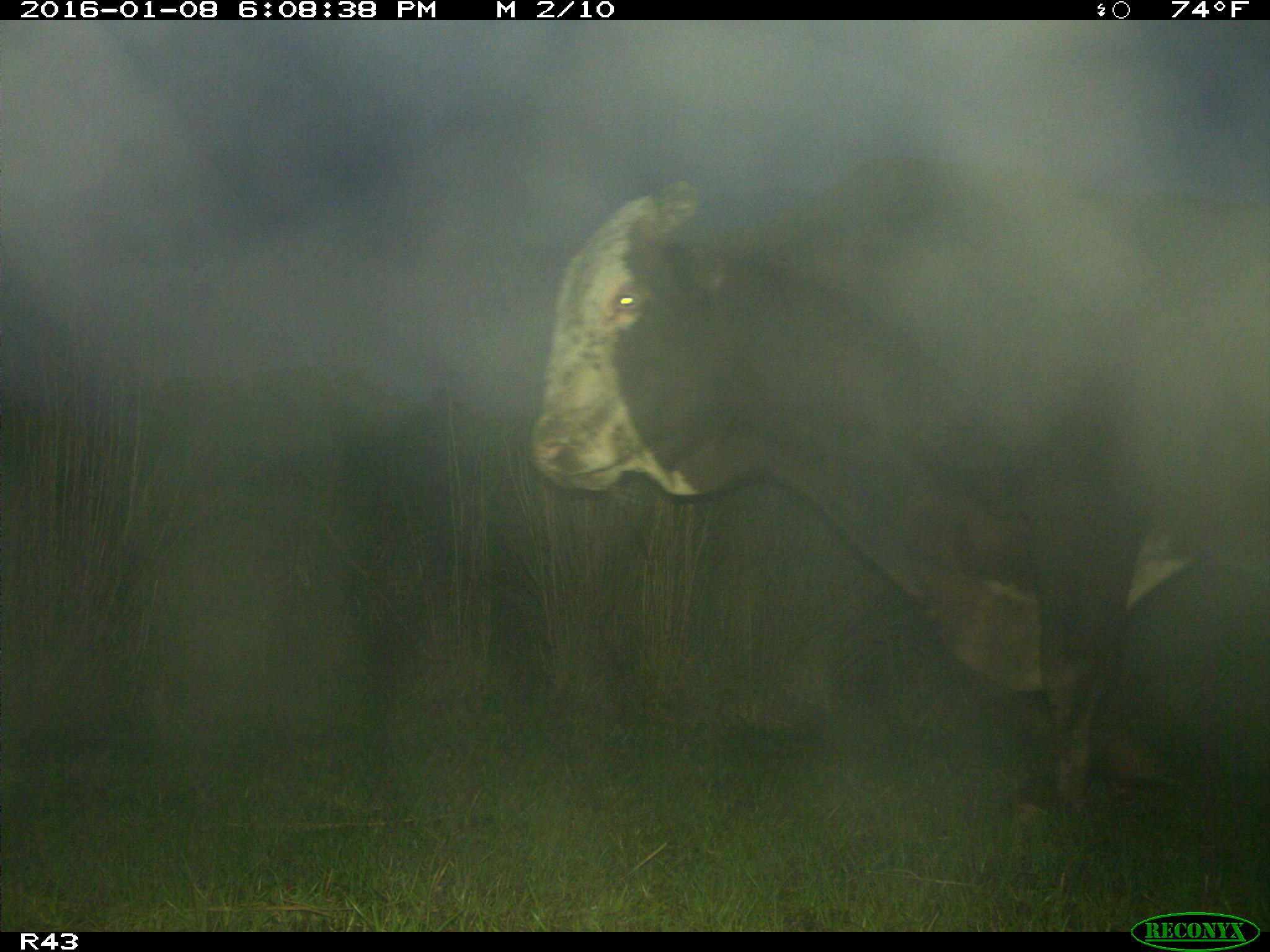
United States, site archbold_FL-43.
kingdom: Animalia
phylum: Chordata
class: Mammalia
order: Artiodactyla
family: Bovidae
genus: Bos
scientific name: Bos taurus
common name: domestic cow